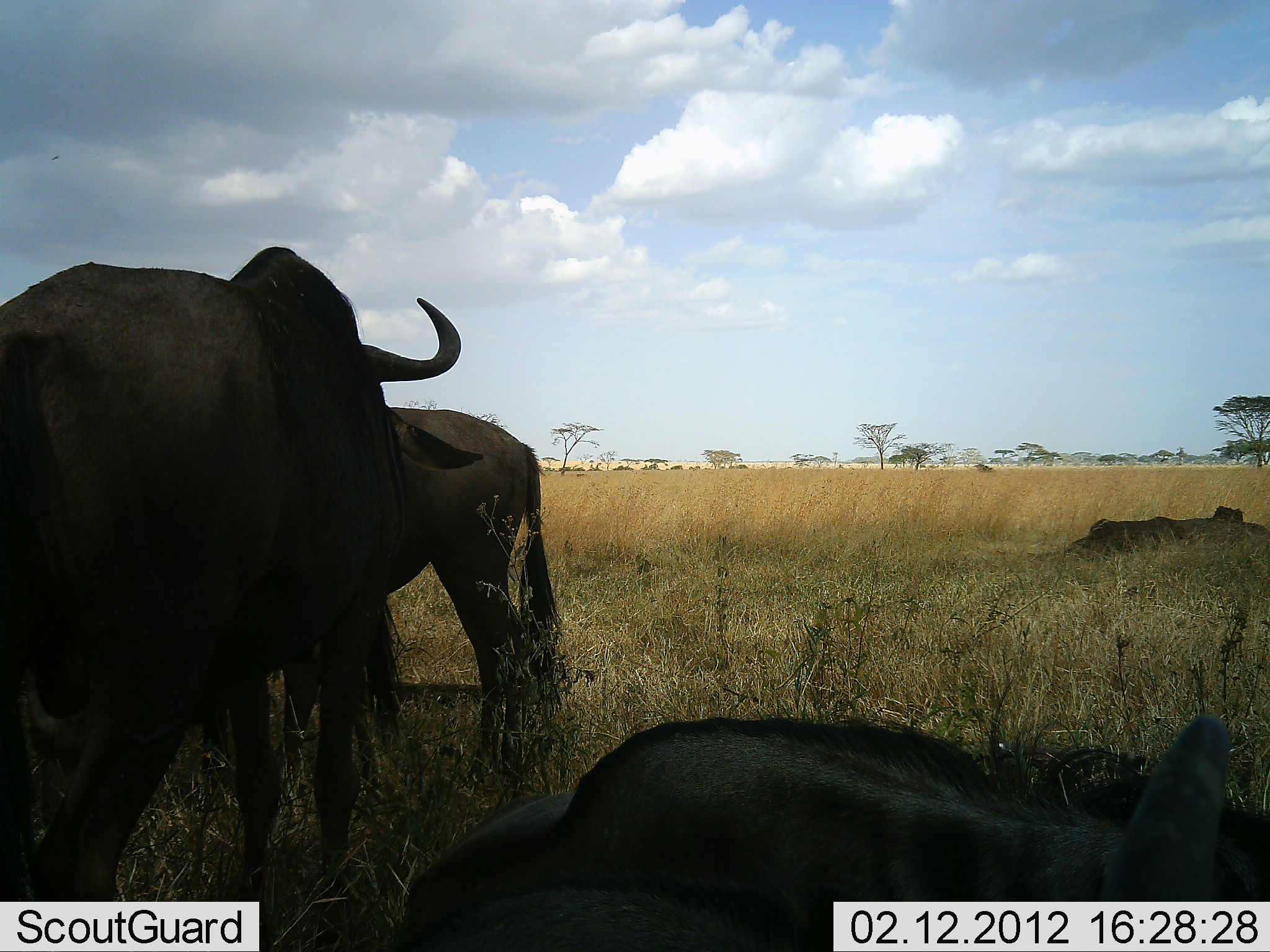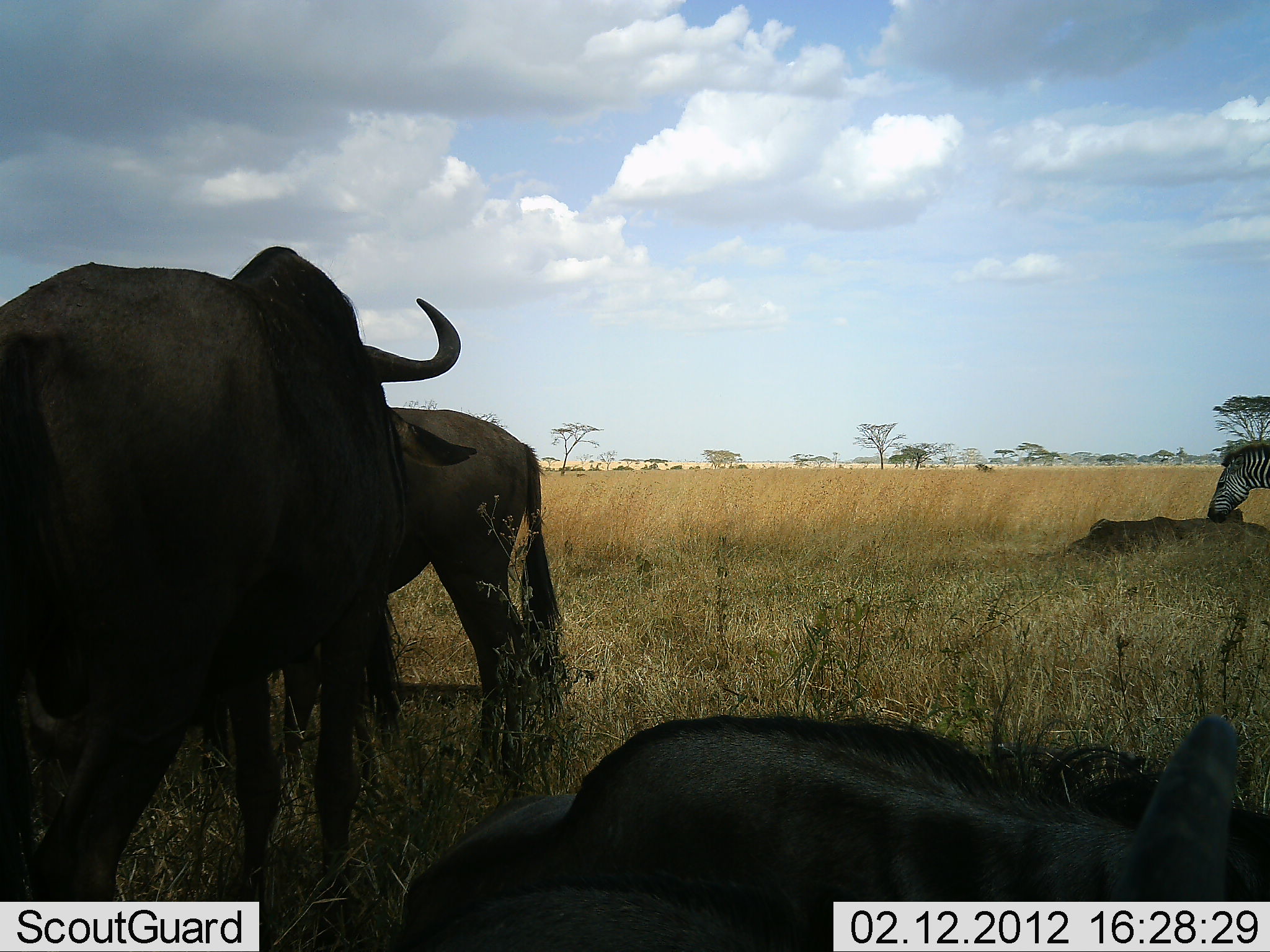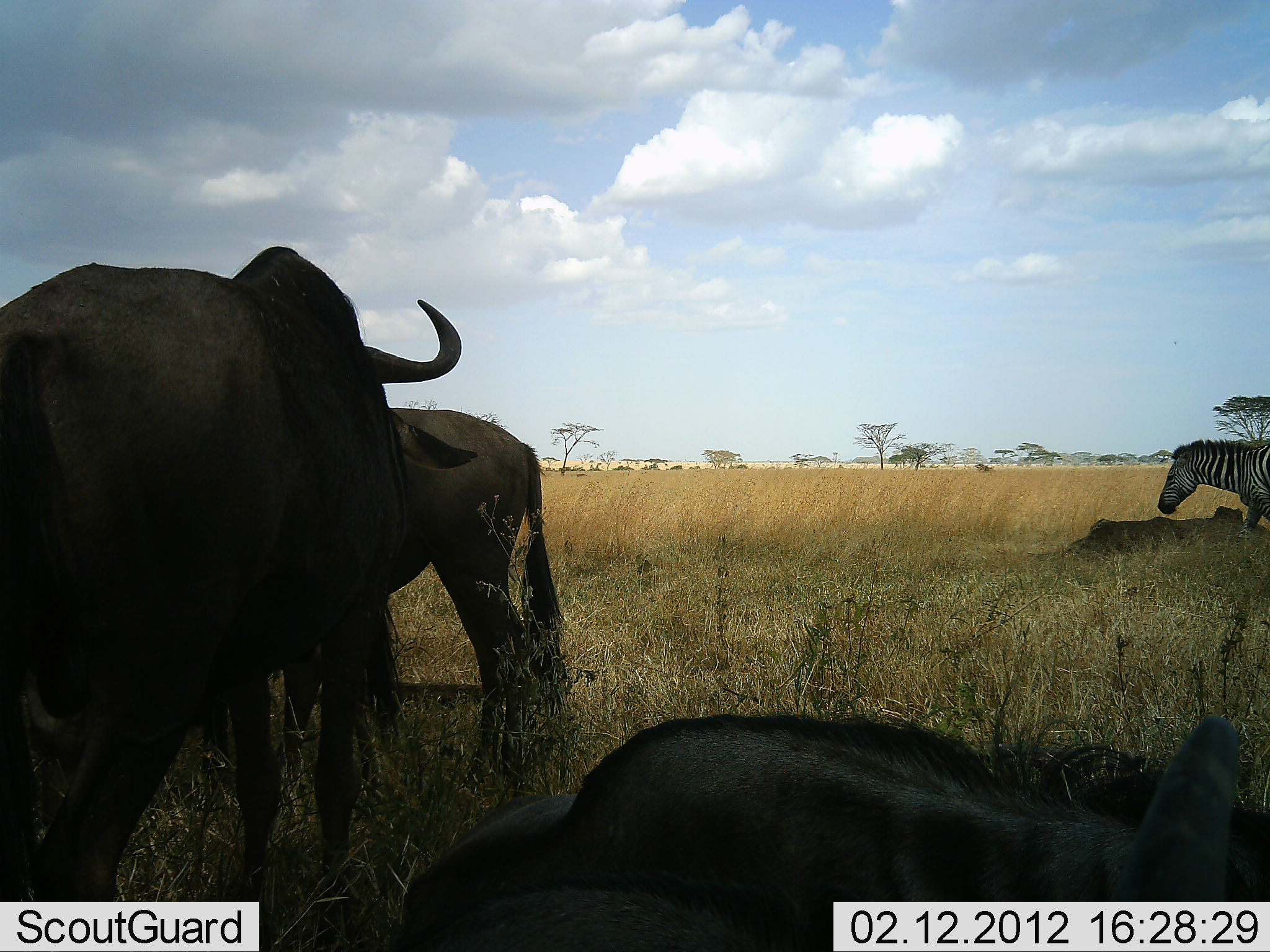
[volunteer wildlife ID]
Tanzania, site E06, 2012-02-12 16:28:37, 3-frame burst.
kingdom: Animalia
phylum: Chordata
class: Mammalia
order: Artiodactyla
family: Bovidae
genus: Connochaetes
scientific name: Connochaetes taurinus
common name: blue wildebeest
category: wildebeest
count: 3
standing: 94%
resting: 100%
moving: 6%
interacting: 0%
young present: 6%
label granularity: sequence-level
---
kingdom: Animalia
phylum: Chordata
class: Mammalia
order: Perissodactyla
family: Equidae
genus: Equus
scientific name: Equus quagga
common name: plains zebra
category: zebra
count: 1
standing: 0%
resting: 0%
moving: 100%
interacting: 0%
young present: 0%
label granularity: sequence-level